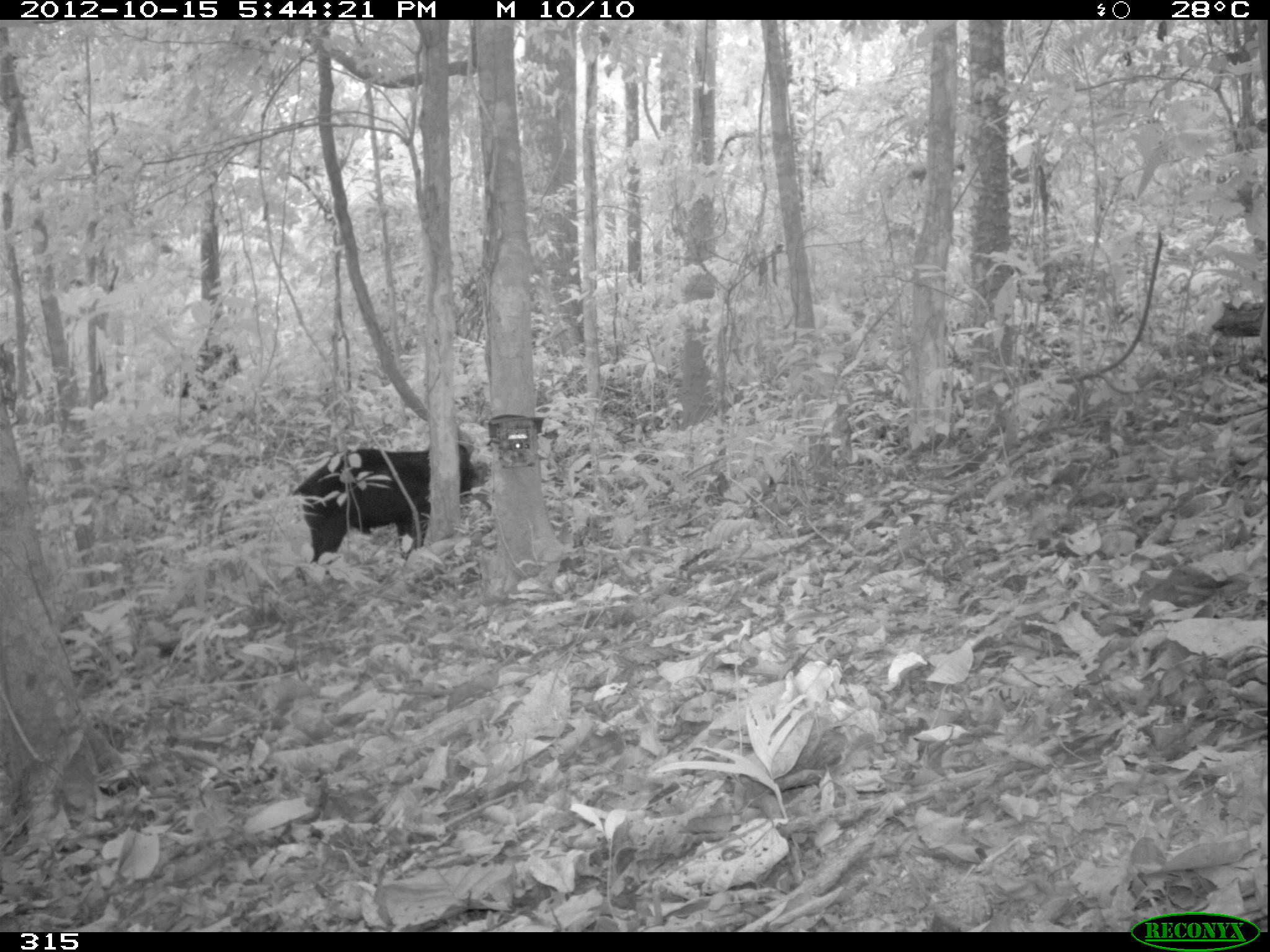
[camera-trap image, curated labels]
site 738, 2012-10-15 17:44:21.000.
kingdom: Animalia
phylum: Chordata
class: Mammalia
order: Artiodactyla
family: Tayassuidae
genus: Tayassu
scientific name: Tayassu pecari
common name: white-lipped peccary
Tayassu pecari (white-lipped peccary).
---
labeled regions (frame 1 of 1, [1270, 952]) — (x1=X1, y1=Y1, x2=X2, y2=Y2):
tayassu pecari: (x1=287, y1=440, x2=478, y2=565)